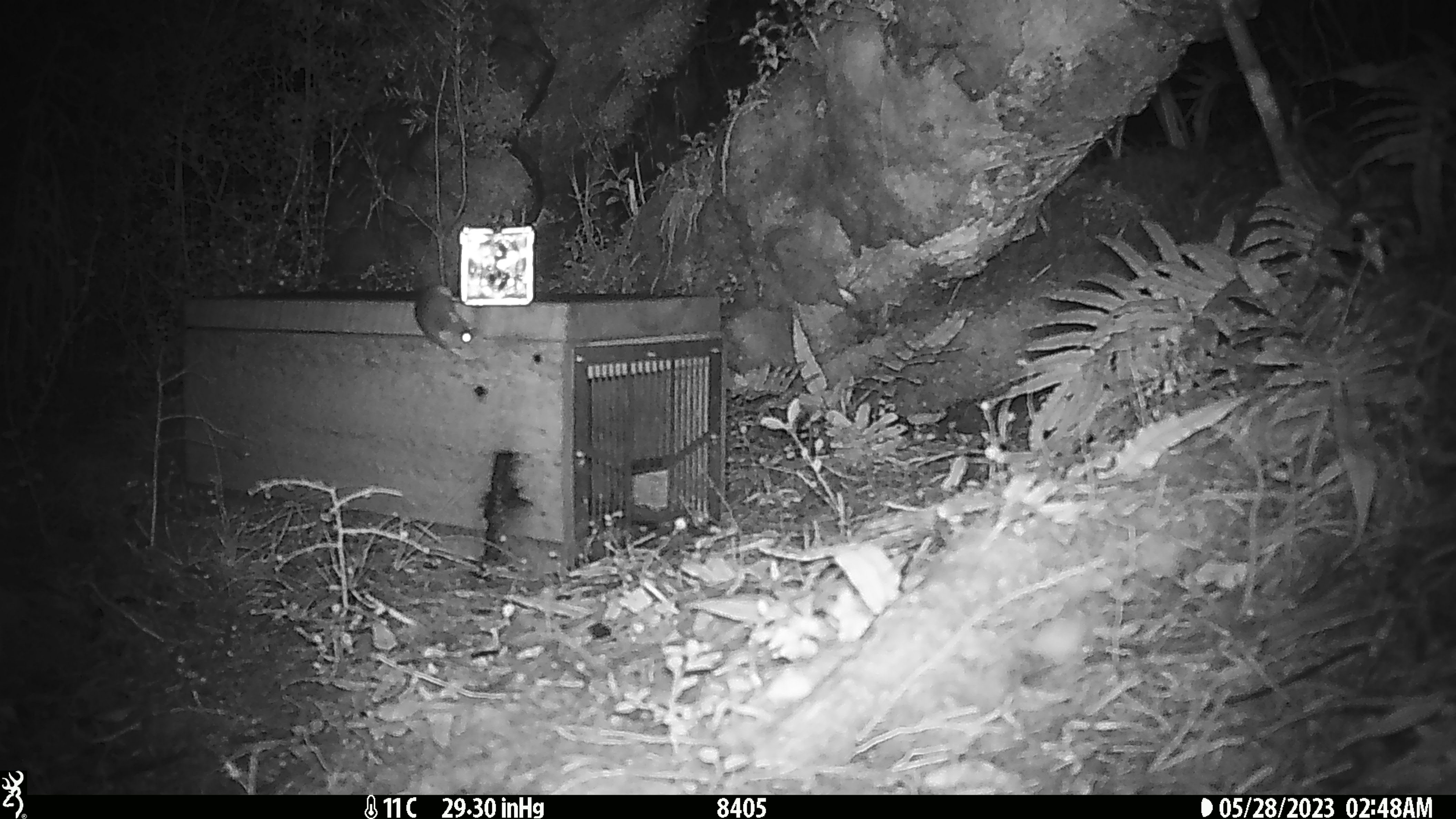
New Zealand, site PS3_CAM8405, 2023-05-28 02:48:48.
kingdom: Animalia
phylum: Chordata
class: Mammalia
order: Rodentia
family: Muridae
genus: Mus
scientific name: Mus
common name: mouse